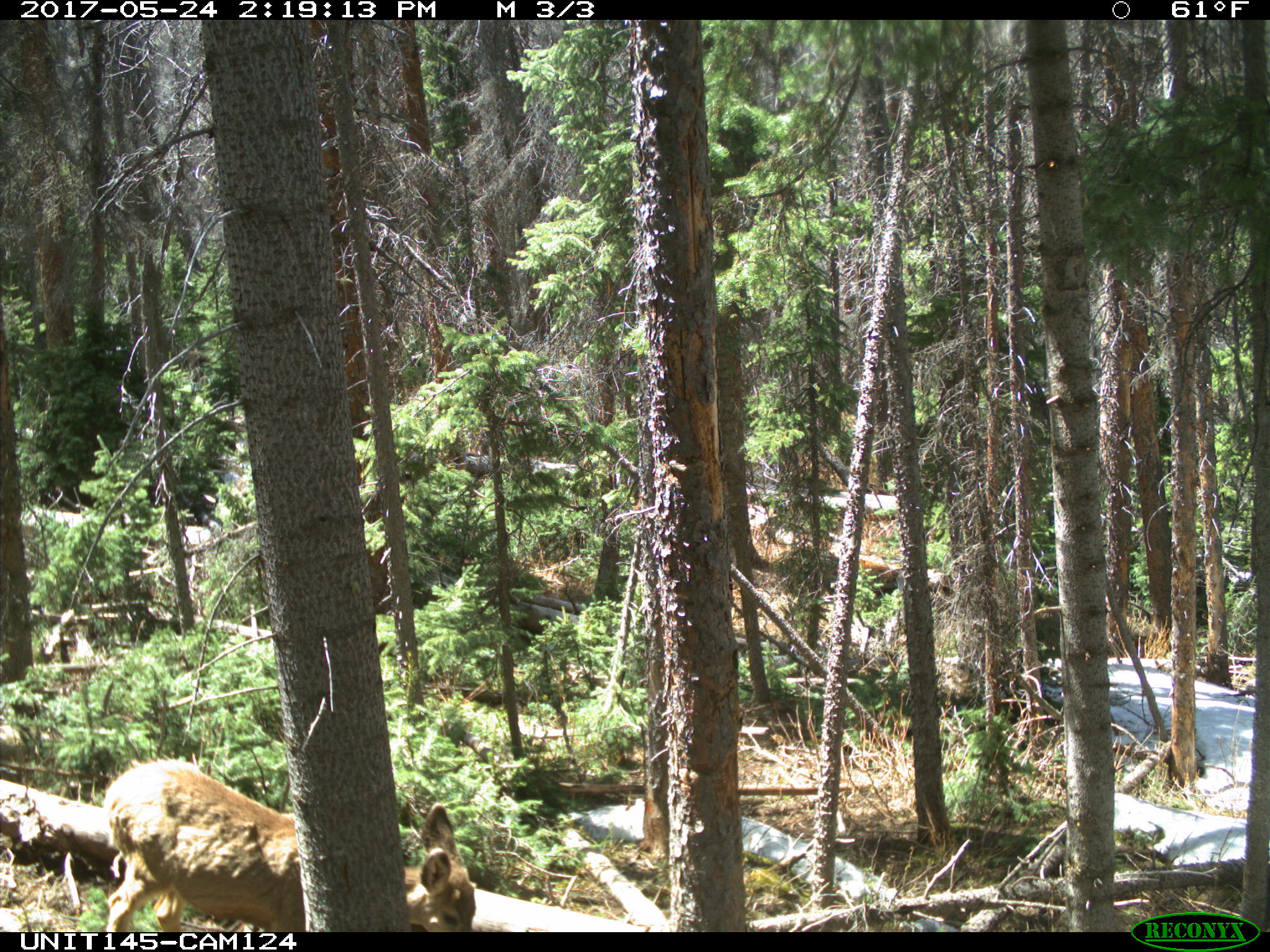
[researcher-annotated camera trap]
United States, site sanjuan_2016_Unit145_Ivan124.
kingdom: Animalia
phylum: Chordata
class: Mammalia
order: Artiodactyla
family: Cervidae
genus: Odocoileus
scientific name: Odocoileus hemionus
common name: mule deer